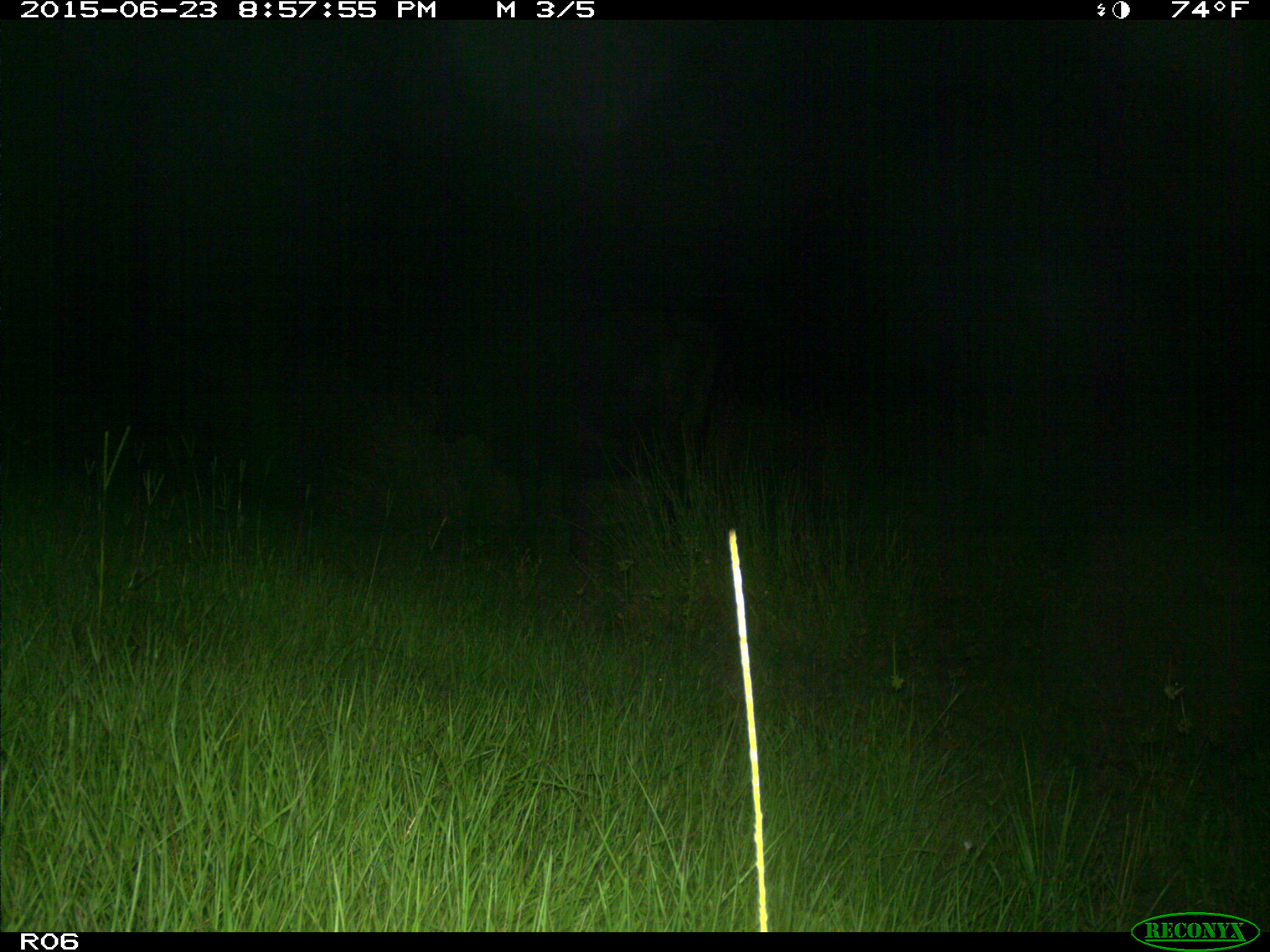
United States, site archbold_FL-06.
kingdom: Animalia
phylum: Chordata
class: Mammalia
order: Artiodactyla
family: Bovidae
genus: Bos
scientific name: Bos taurus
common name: domestic cow